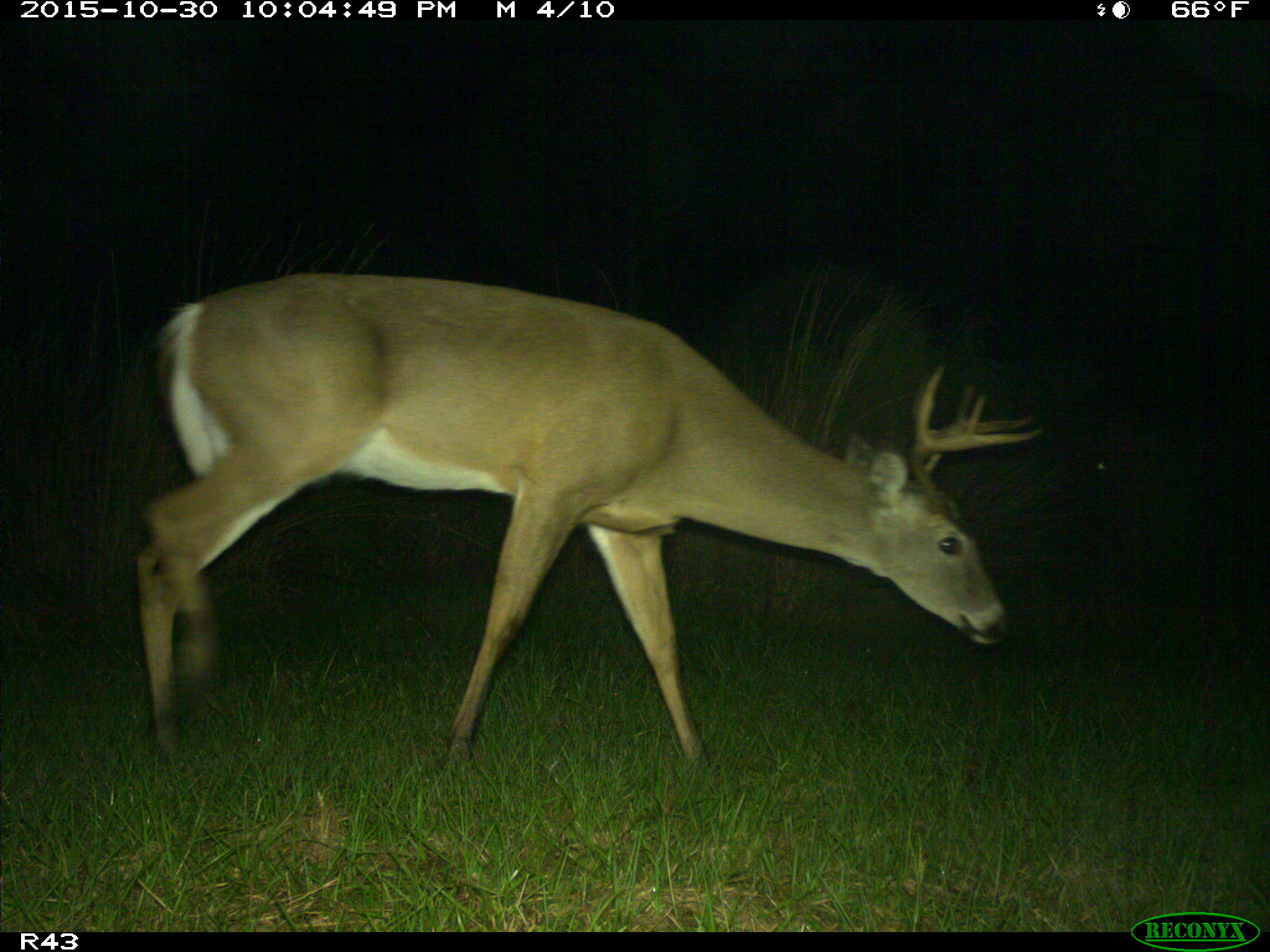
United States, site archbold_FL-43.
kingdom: Animalia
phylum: Chordata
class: Mammalia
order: Artiodactyla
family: Cervidae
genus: Odocoileus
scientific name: Odocoileus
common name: deer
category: unidentified deer